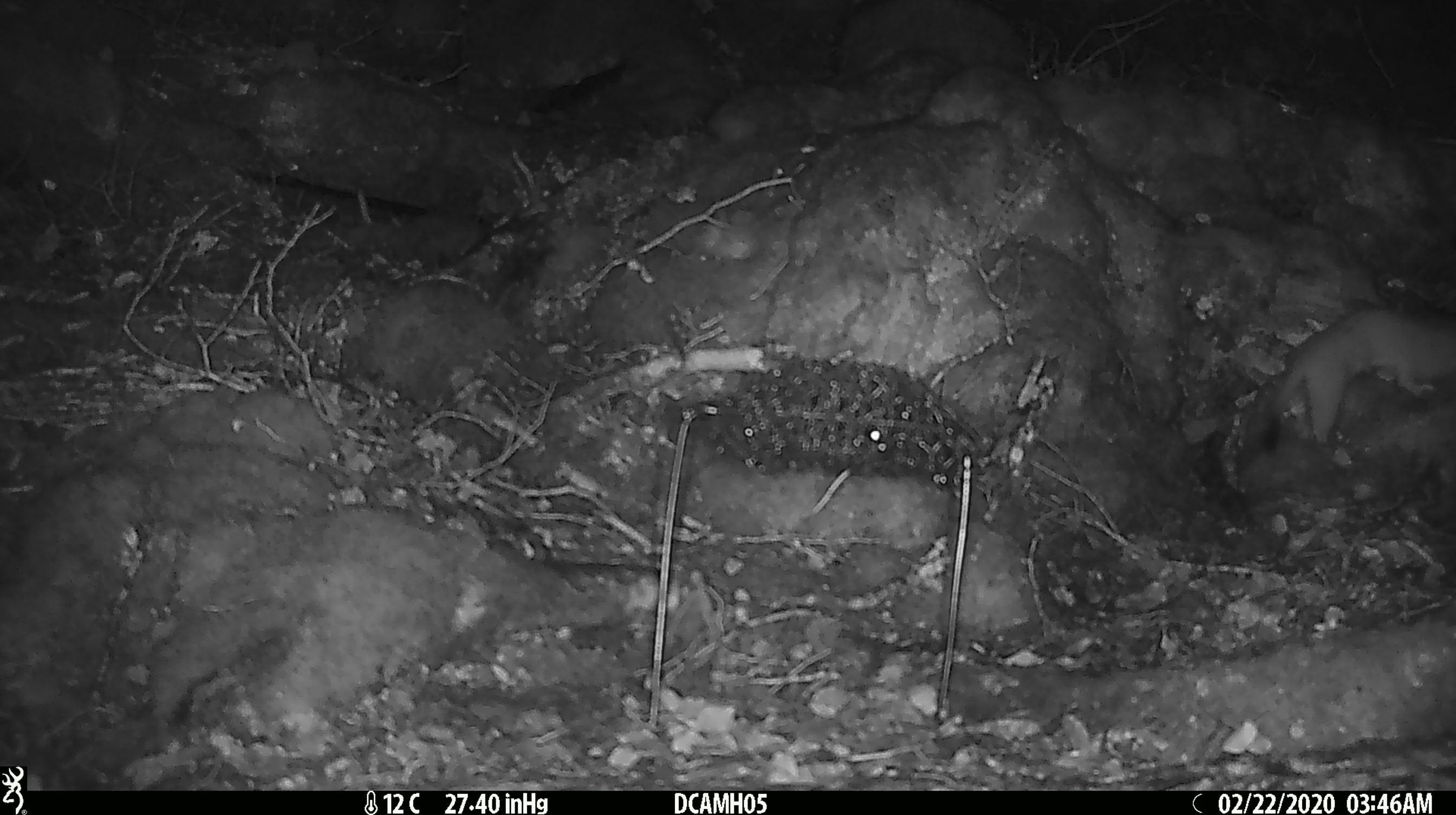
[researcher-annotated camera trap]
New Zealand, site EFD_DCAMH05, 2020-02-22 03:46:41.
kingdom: Animalia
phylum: Chordata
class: Mammalia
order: Carnivora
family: Mustelidae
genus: Mustela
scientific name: Mustela erminea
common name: stoat